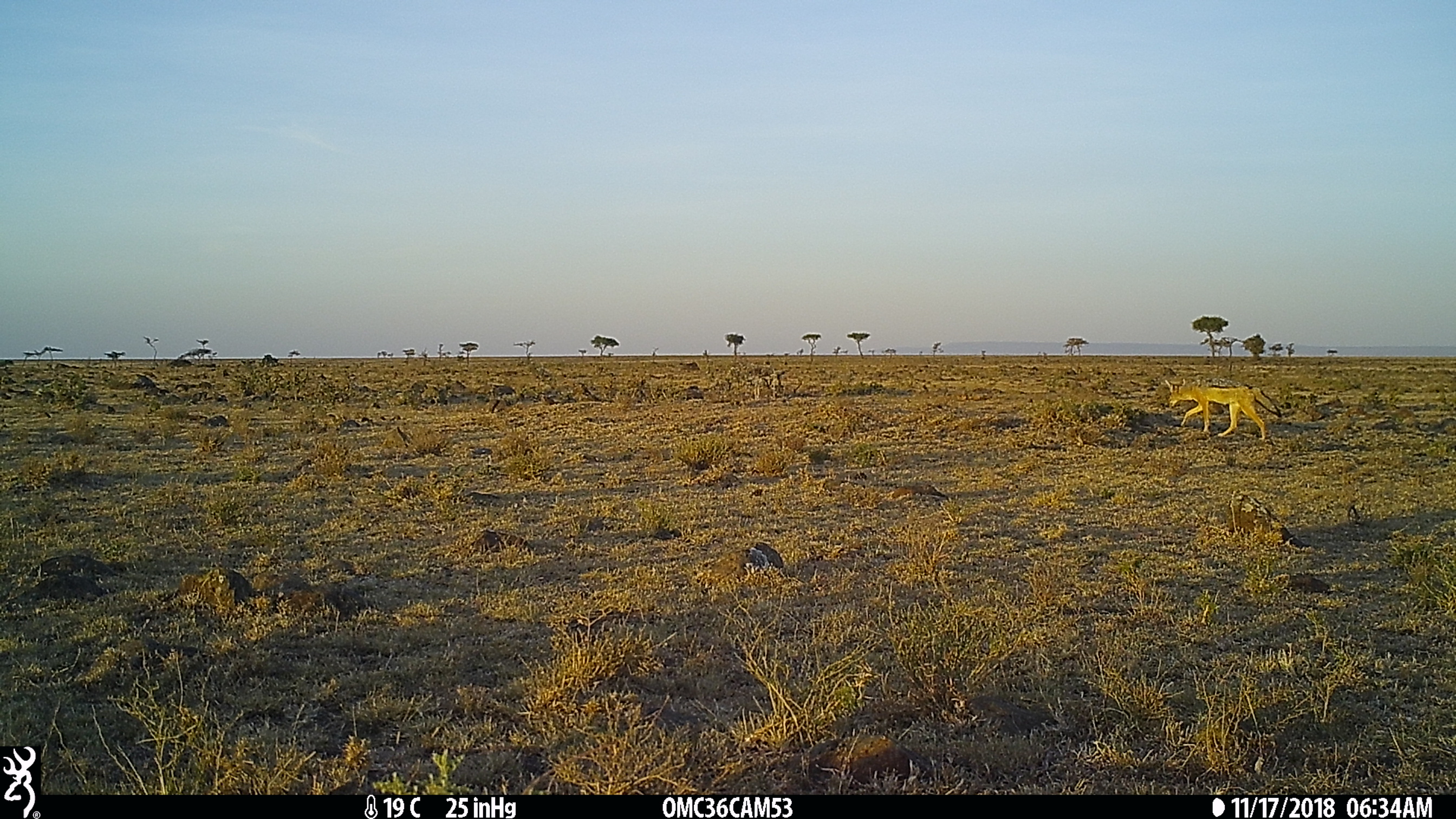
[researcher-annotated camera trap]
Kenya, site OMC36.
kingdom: Animalia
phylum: Chordata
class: Mammalia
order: Carnivora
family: Canidae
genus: Lupulella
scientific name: Lupulella mesomelas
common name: black-backed jackal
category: jackal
Jackal (black-backed jackal) (Lupulella mesomelas).